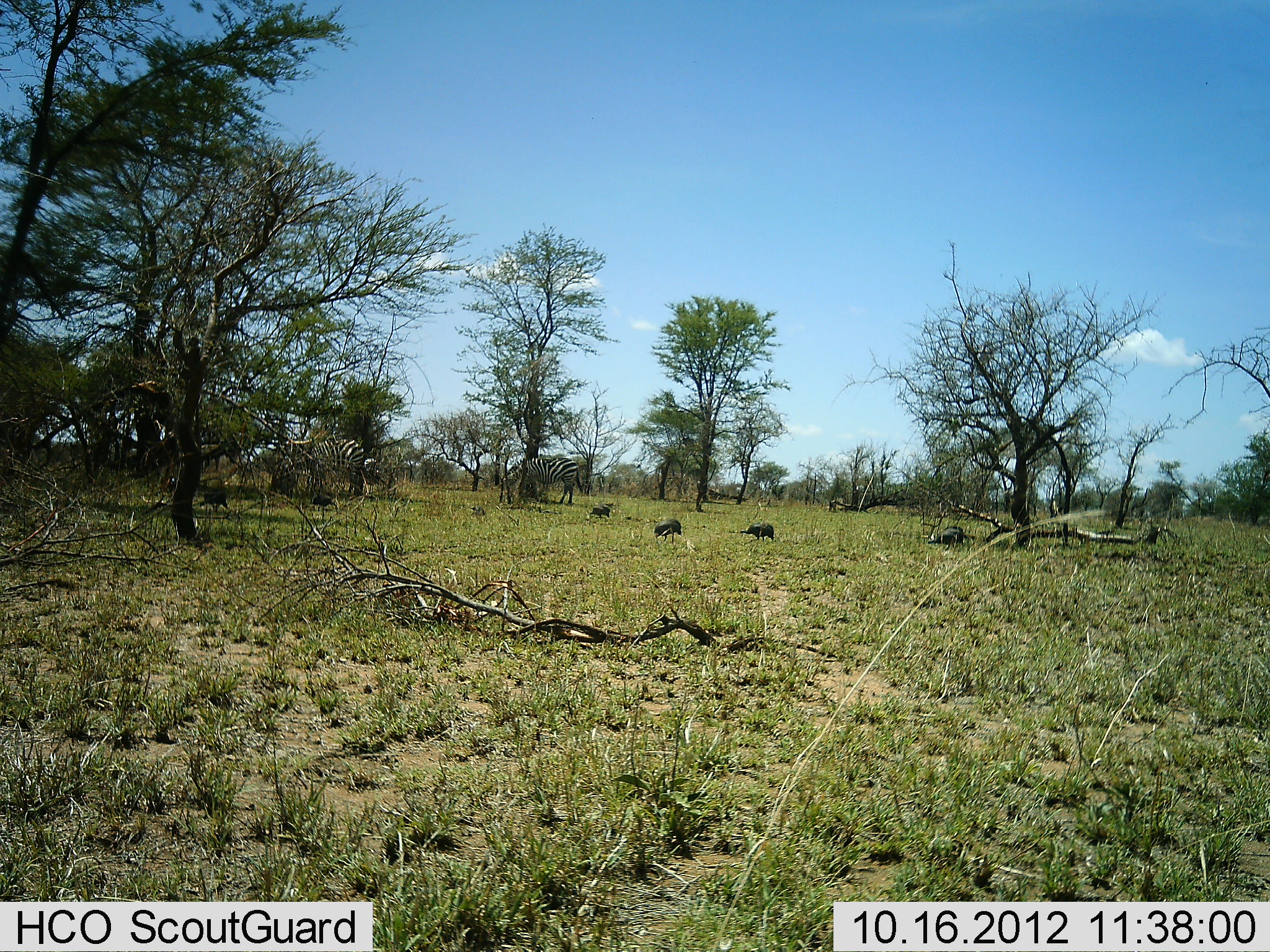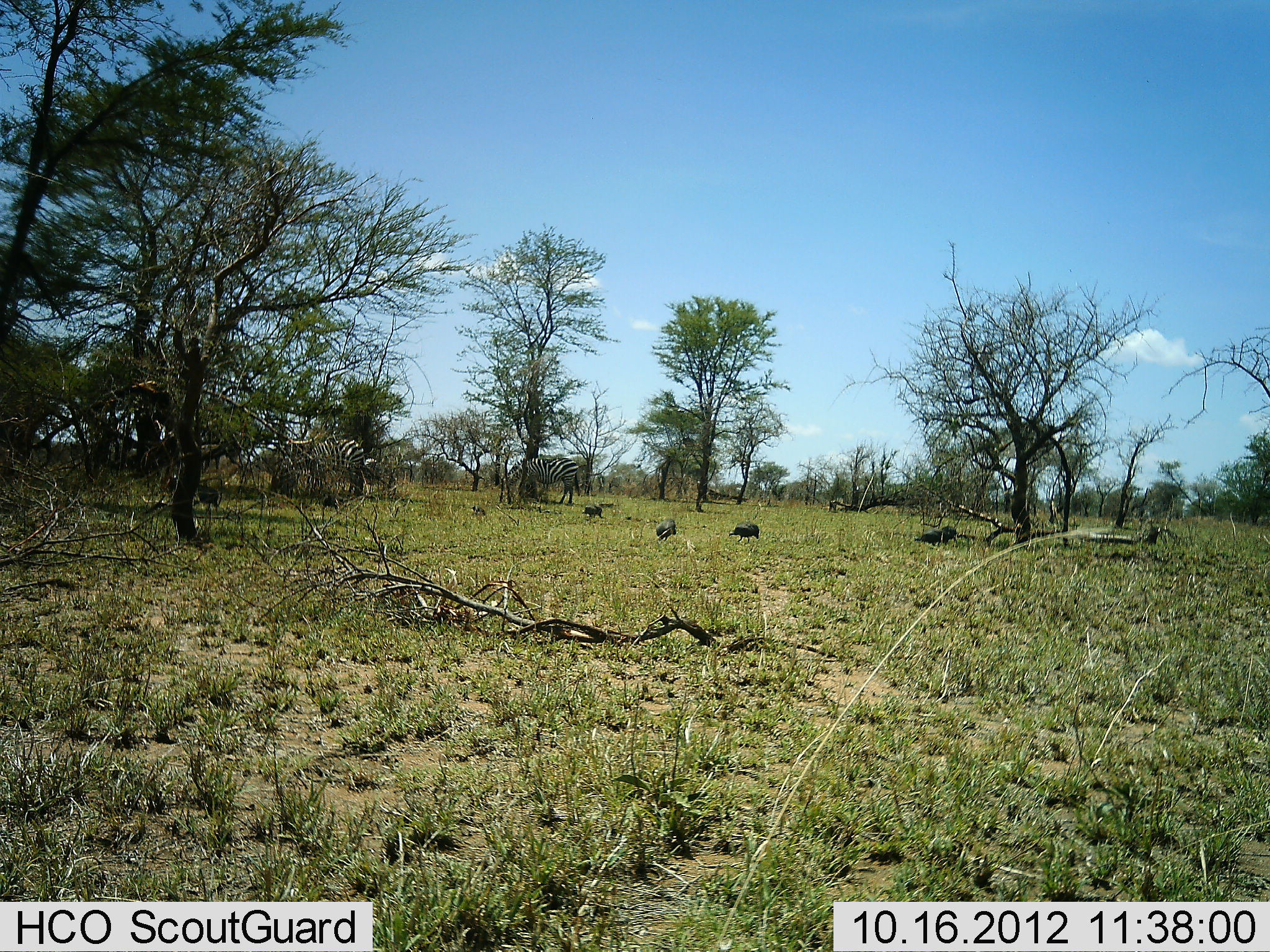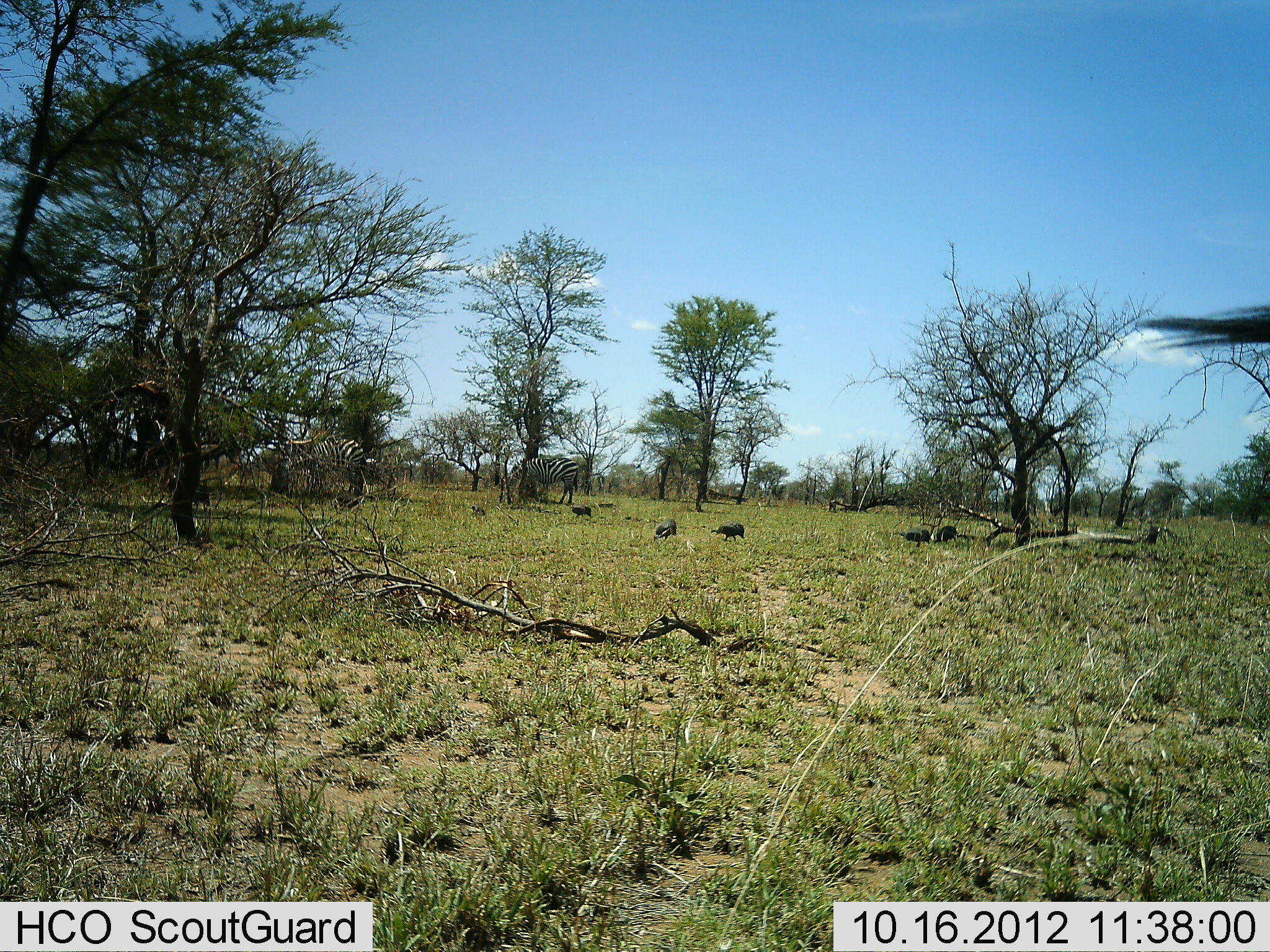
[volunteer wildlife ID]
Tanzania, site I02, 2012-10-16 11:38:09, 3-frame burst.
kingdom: Animalia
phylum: Chordata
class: Aves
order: Galliformes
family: Numididae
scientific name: Numididae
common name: guinea fowl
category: guineafowl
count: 8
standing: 10%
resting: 0%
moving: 80%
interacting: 10%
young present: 0%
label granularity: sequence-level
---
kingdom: Animalia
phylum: Chordata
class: Mammalia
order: Perissodactyla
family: Equidae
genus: Equus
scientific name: Equus quagga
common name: plains zebra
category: zebra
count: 2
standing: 67%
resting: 0%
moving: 0%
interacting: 0%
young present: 0%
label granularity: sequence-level